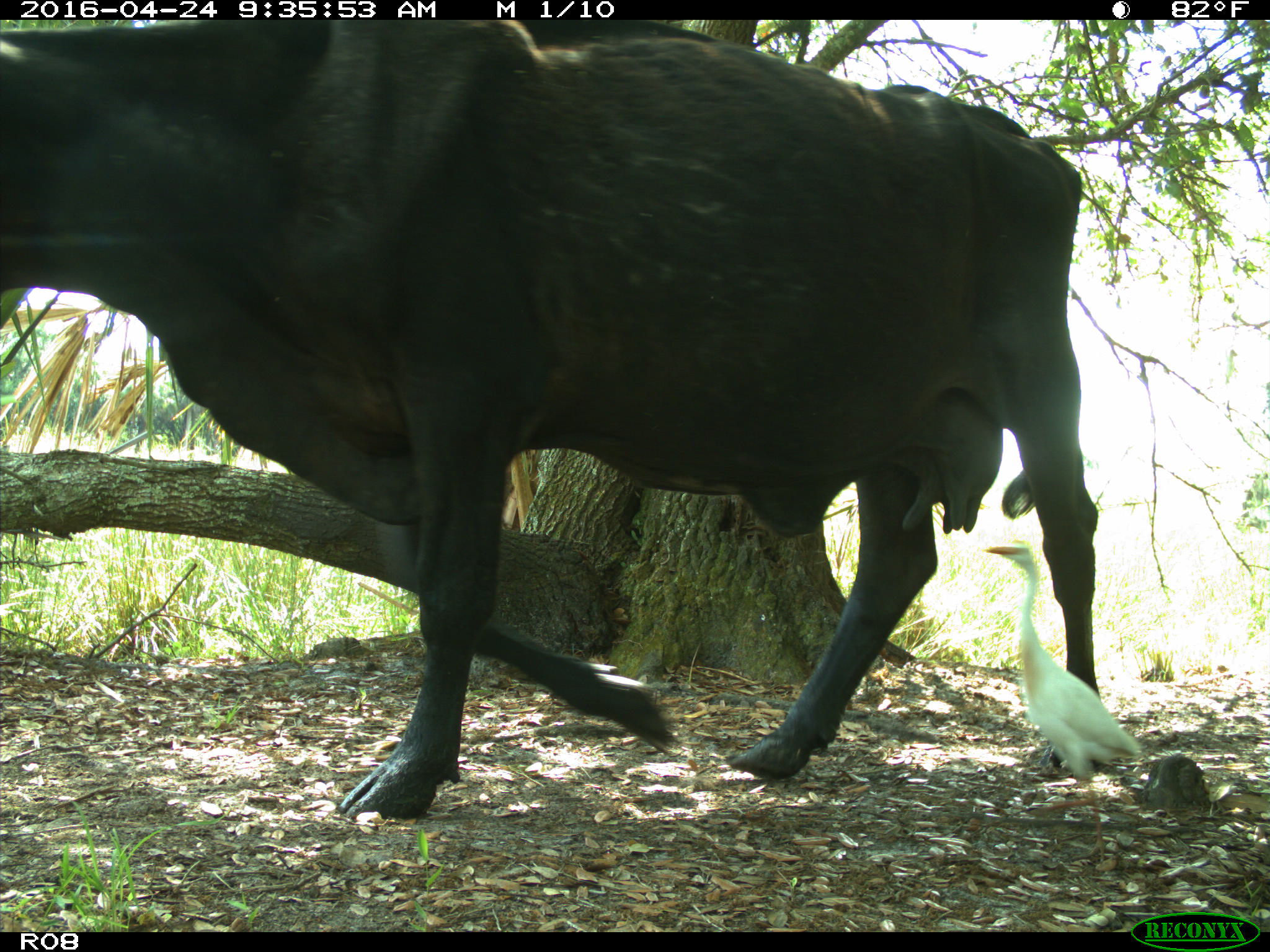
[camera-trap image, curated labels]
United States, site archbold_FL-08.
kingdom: Animalia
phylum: Chordata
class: Mammalia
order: Artiodactyla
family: Bovidae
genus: Bos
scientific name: Bos taurus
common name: domestic cow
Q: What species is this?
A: Bos taurus (domestic cow).